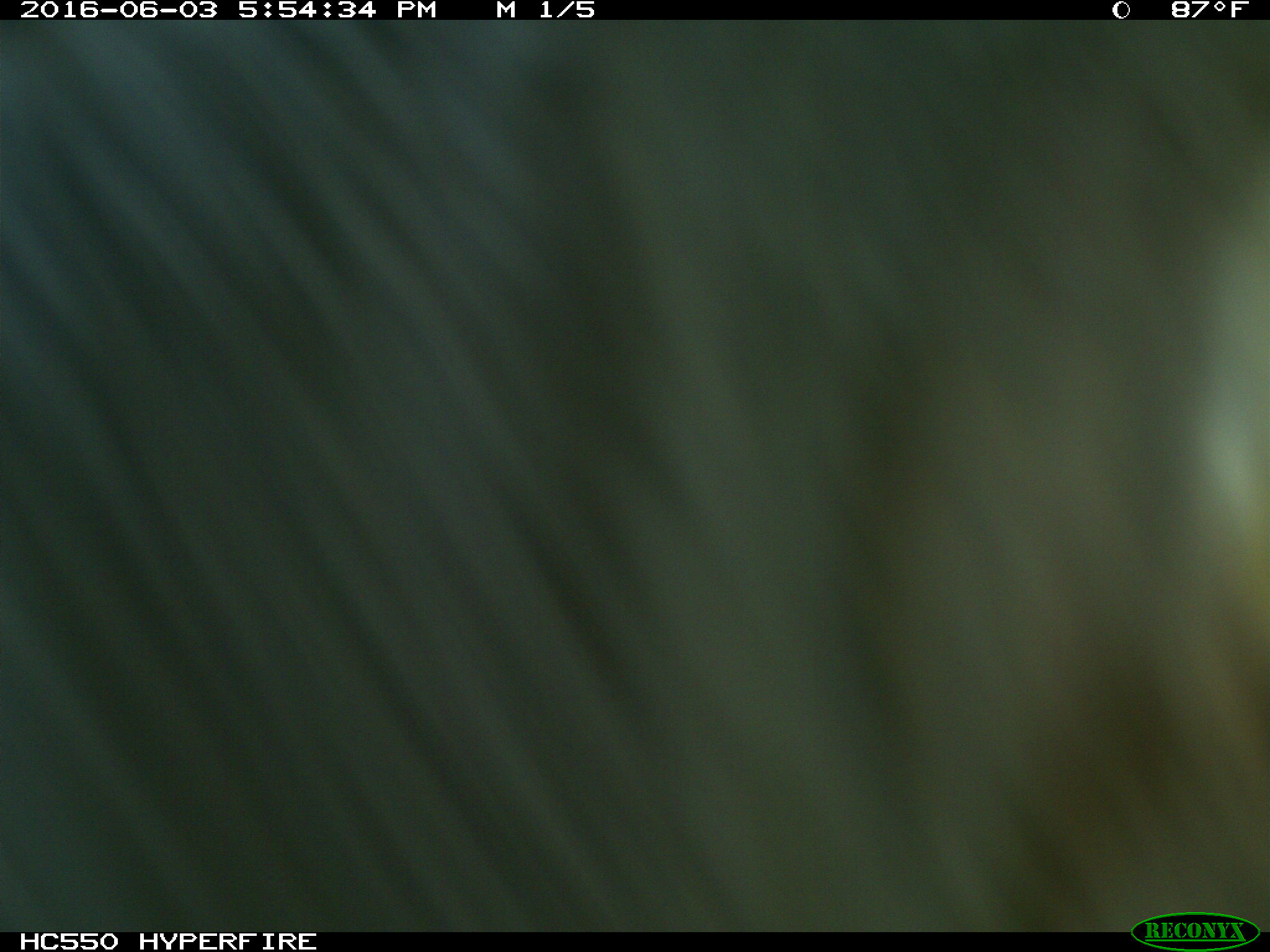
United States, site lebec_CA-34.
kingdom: Animalia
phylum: Chordata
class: Mammalia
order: Artiodactyla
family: Bovidae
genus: Bos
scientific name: Bos taurus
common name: domestic cow